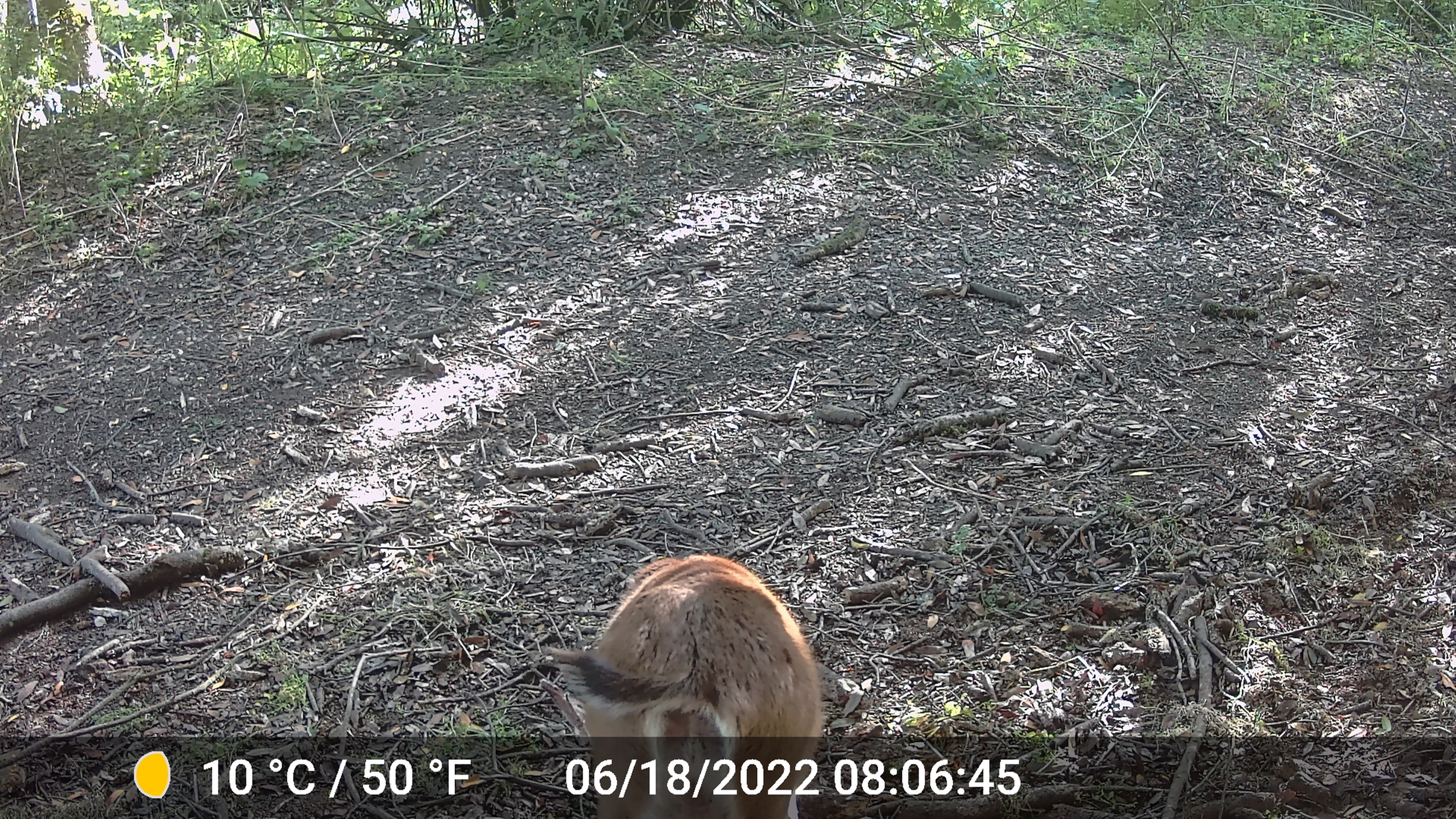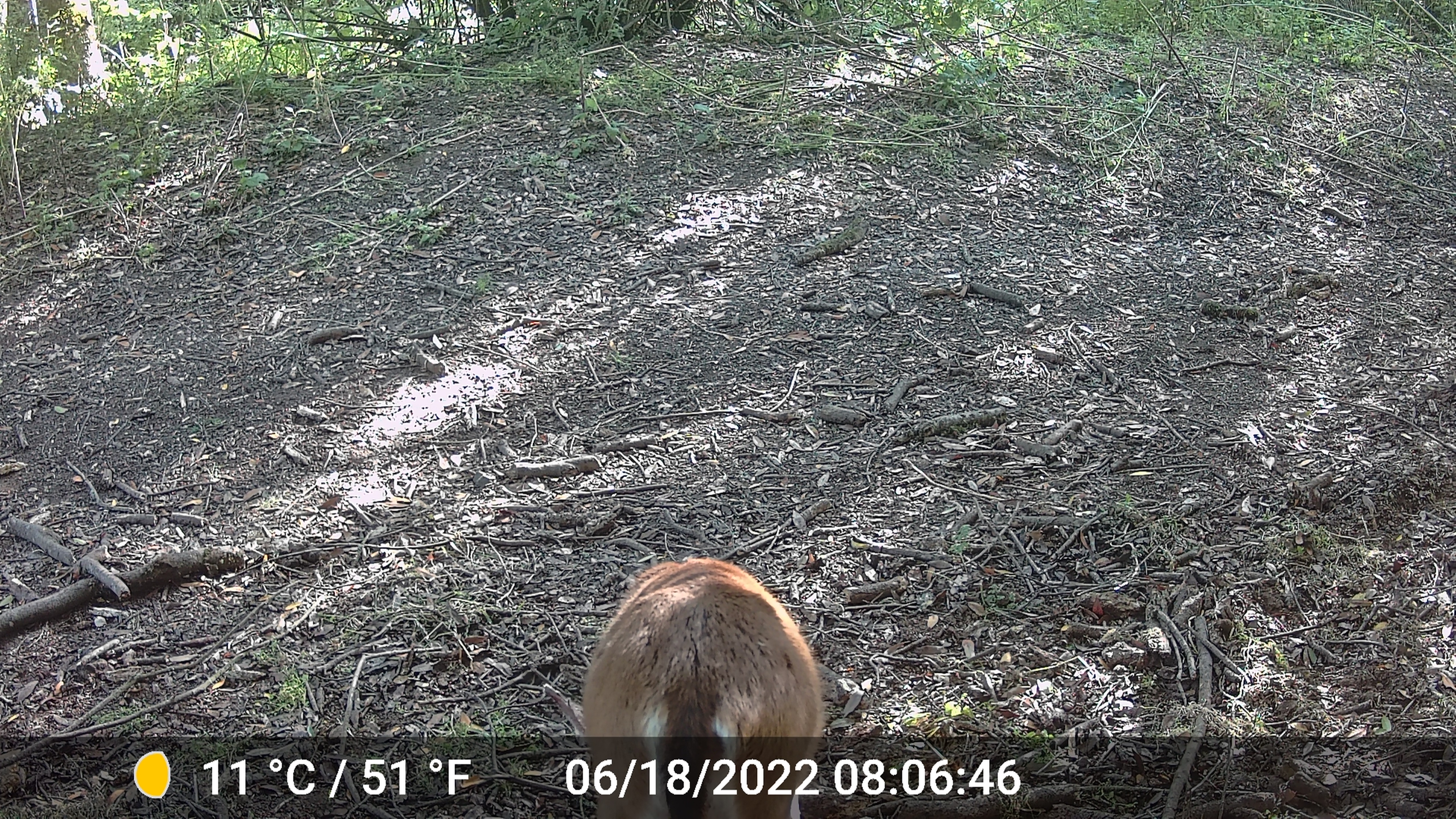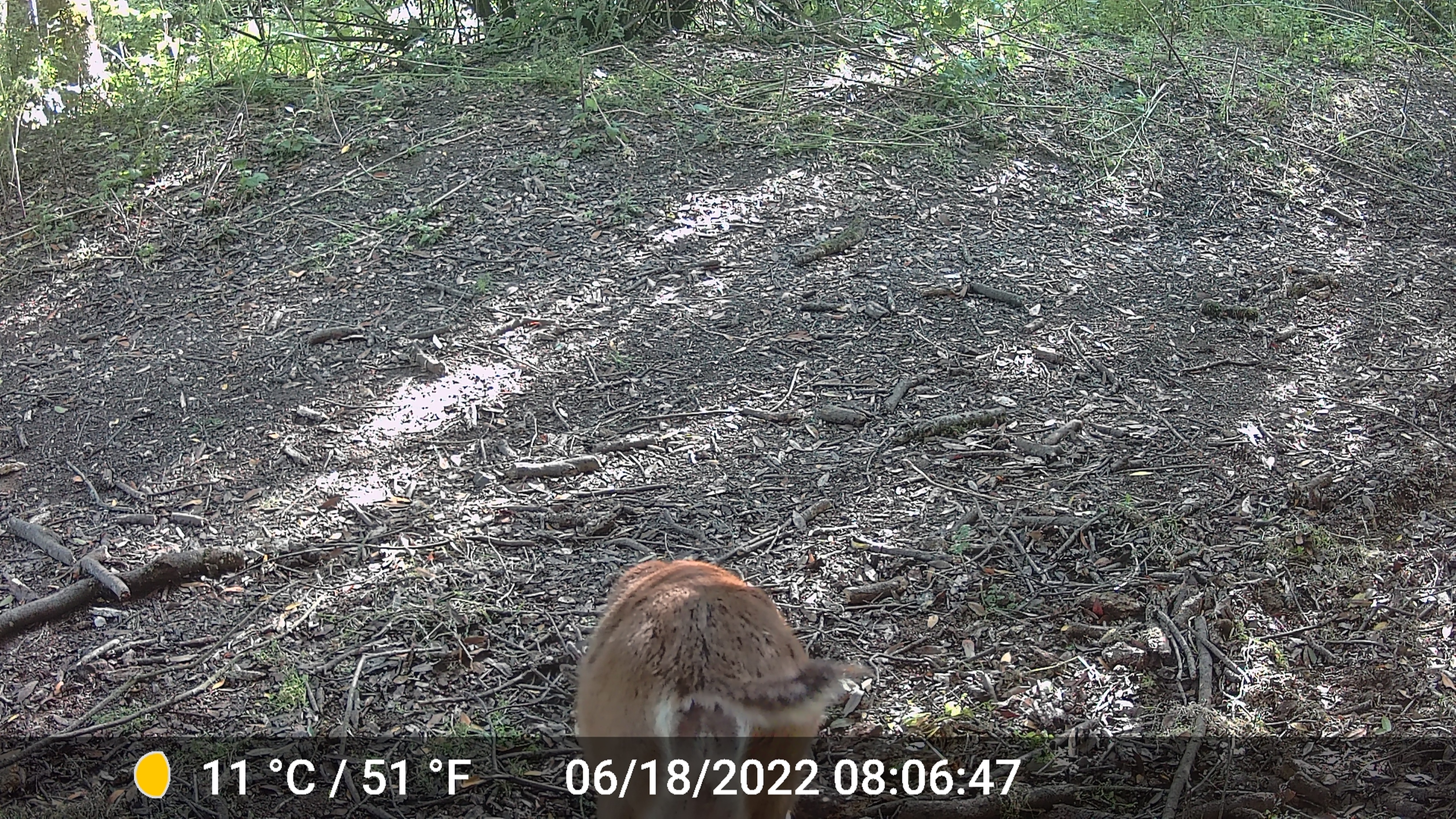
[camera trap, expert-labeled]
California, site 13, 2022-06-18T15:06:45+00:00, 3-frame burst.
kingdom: Animalia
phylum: Chordata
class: Mammalia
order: Artiodactyla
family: Cervidae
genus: Odocoileus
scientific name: Odocoileus hemionus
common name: mule deer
Mule deer (Odocoileus hemionus).